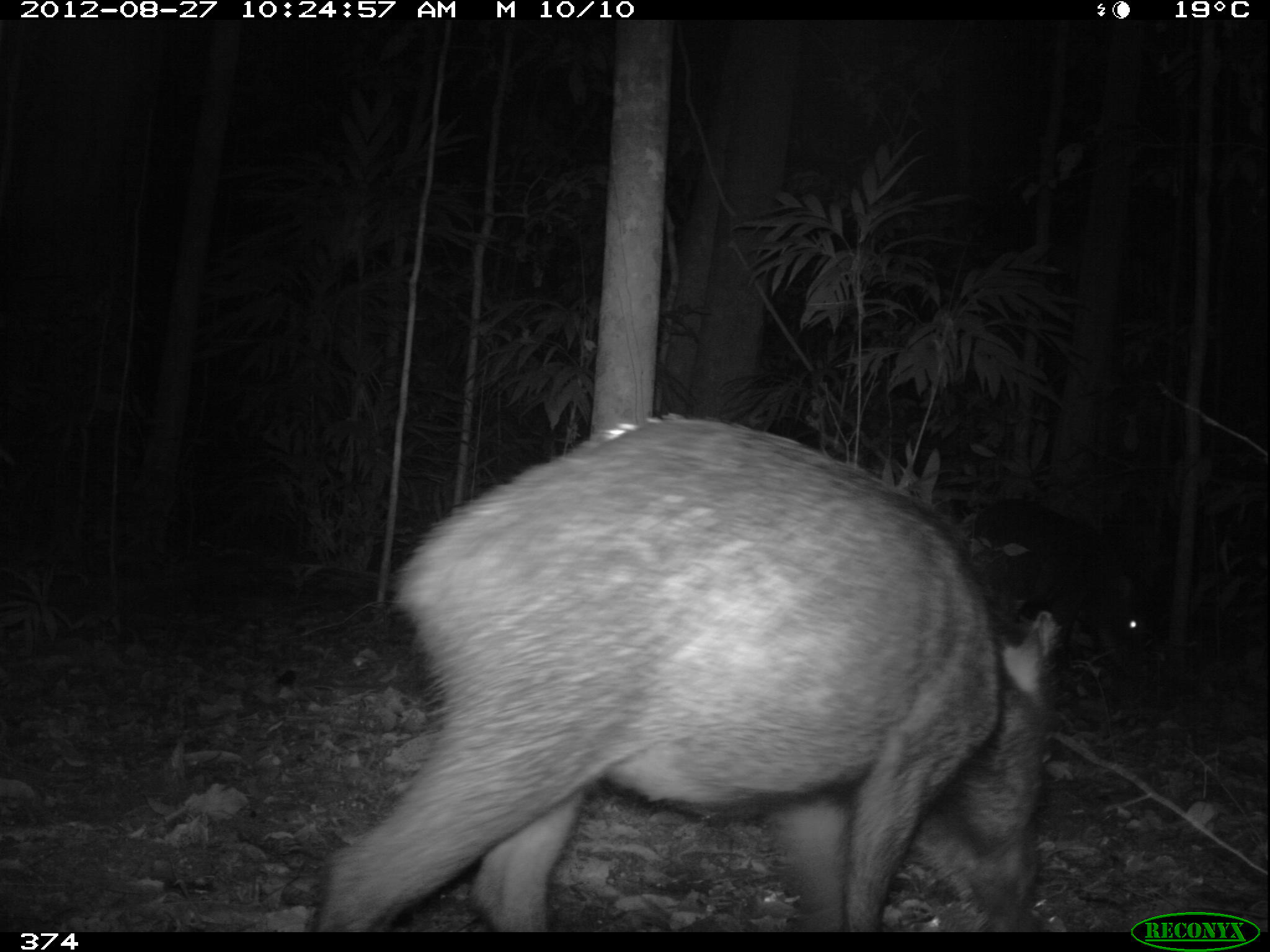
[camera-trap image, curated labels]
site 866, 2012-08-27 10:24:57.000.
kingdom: Animalia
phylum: Chordata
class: Mammalia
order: Artiodactyla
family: Tayassuidae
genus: Tayassu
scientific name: Tayassu pecari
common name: white-lipped peccary